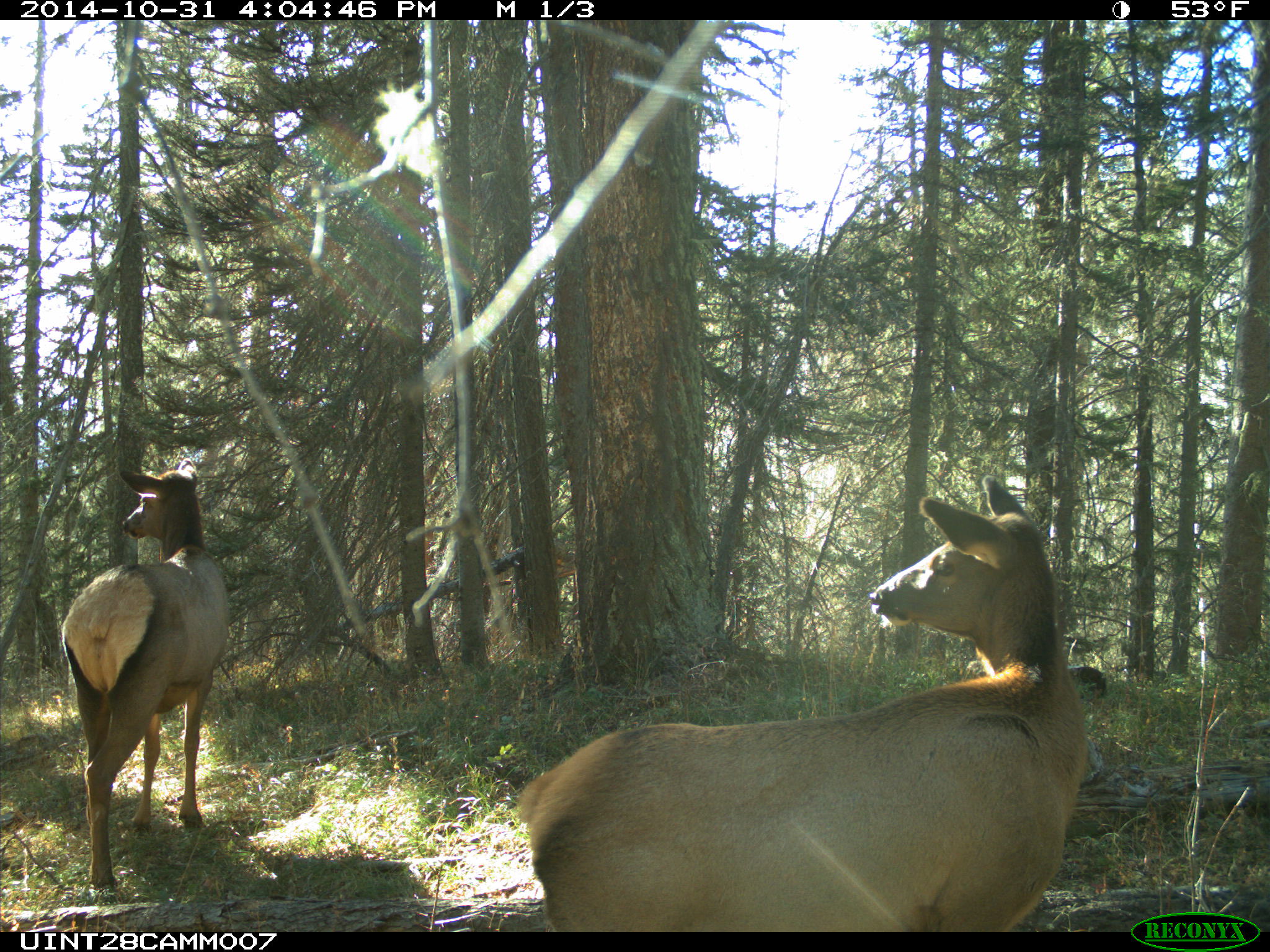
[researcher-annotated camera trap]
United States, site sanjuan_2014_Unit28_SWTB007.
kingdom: Animalia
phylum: Chordata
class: Mammalia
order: Artiodactyla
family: Cervidae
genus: Cervus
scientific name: Cervus elaphus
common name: red deer